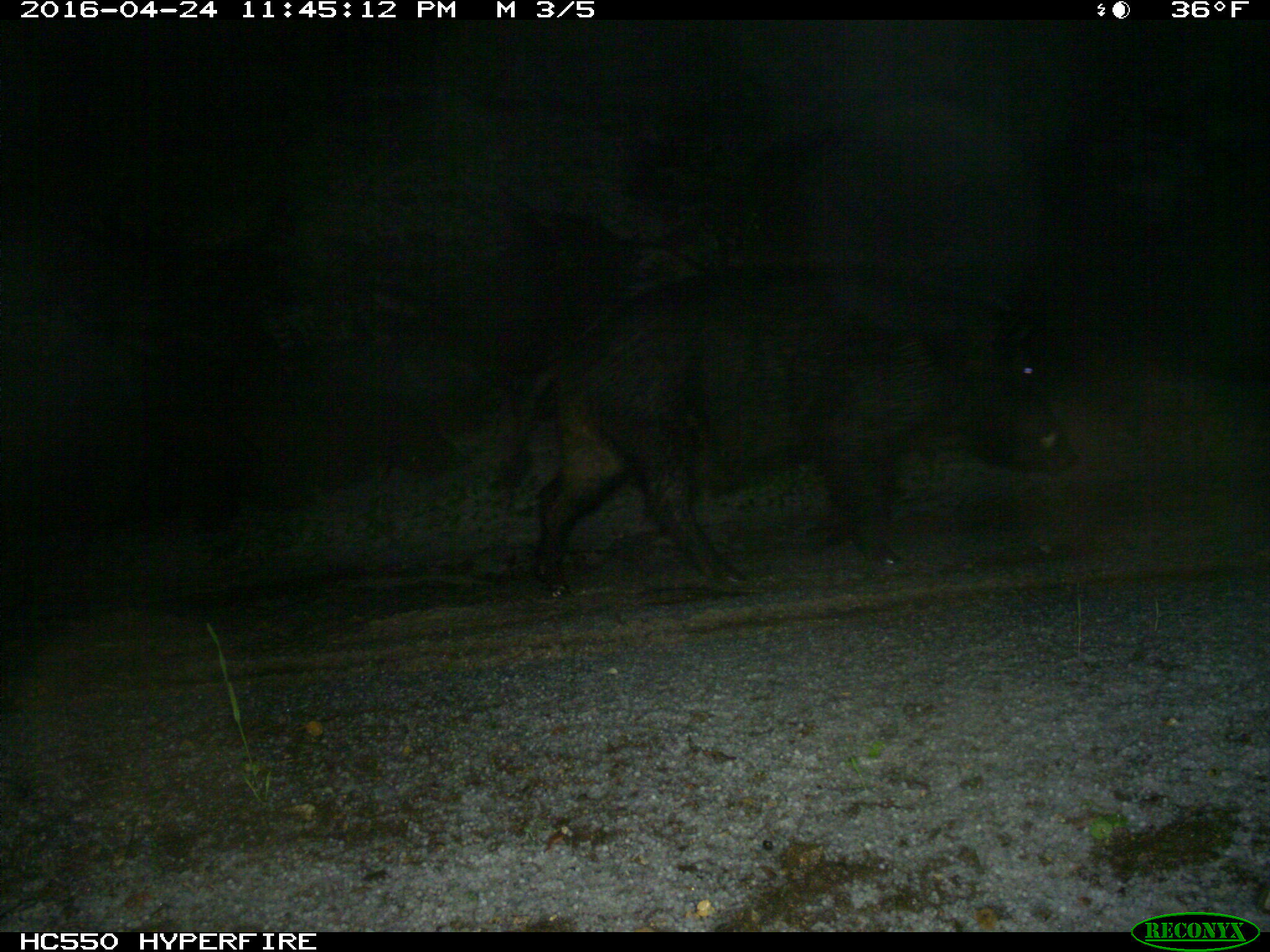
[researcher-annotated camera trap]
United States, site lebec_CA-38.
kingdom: Animalia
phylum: Chordata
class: Mammalia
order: Artiodactyla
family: Suidae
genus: Sus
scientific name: Sus scrofa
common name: wild boar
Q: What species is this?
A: Sus scrofa (wild boar).